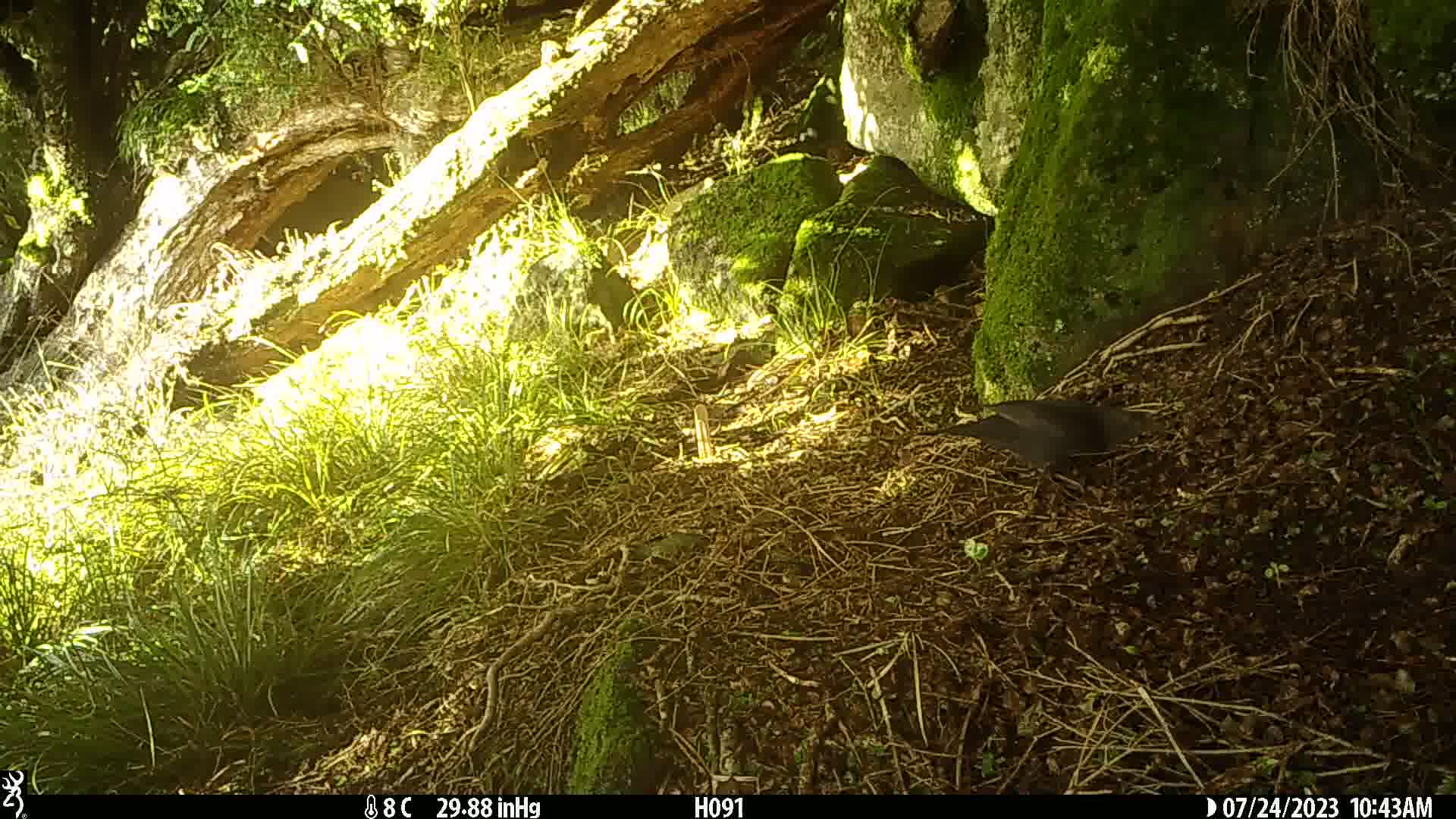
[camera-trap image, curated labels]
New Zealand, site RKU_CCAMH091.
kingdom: Animalia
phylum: Chordata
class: Aves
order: Passeriformes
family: Turdidae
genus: Turdus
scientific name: Turdus merula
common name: eurasian blackbird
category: blackbird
Blackbird (eurasian blackbird) (Turdus merula).